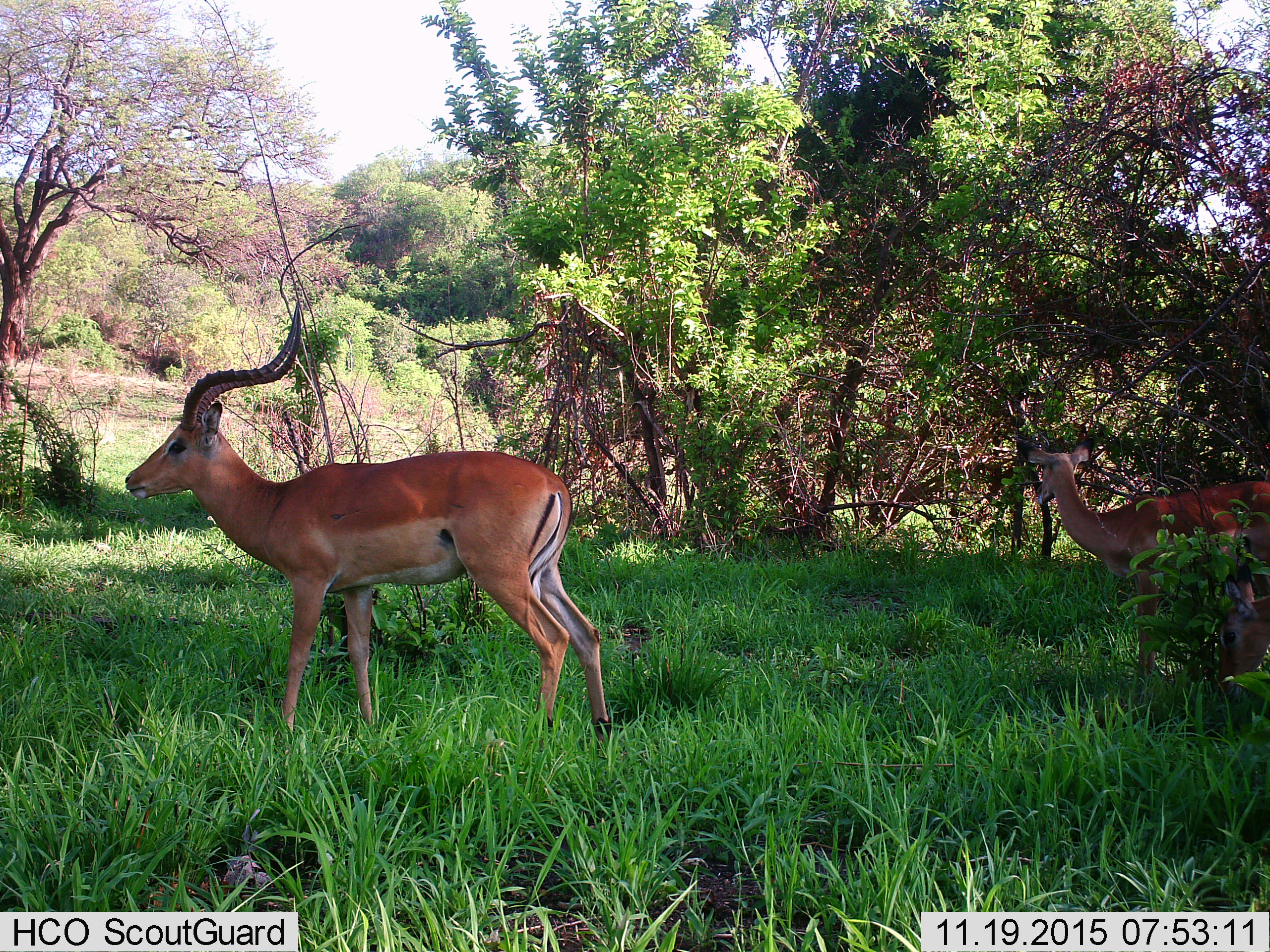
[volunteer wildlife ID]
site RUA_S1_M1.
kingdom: Animalia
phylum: Chordata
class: Mammalia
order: Artiodactyla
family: Bovidae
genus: Aepyceros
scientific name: Aepyceros melampus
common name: impala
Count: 3.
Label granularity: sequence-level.